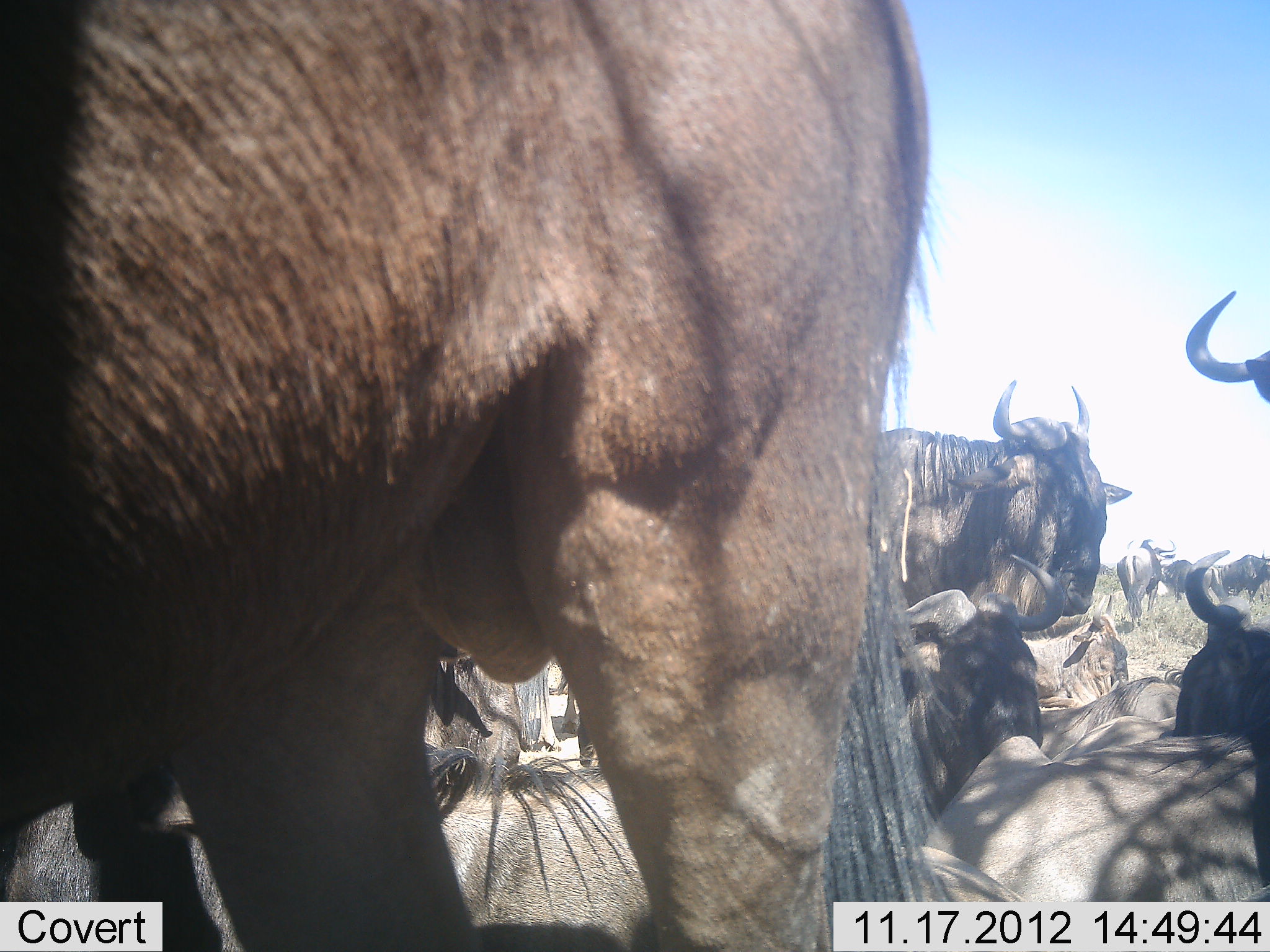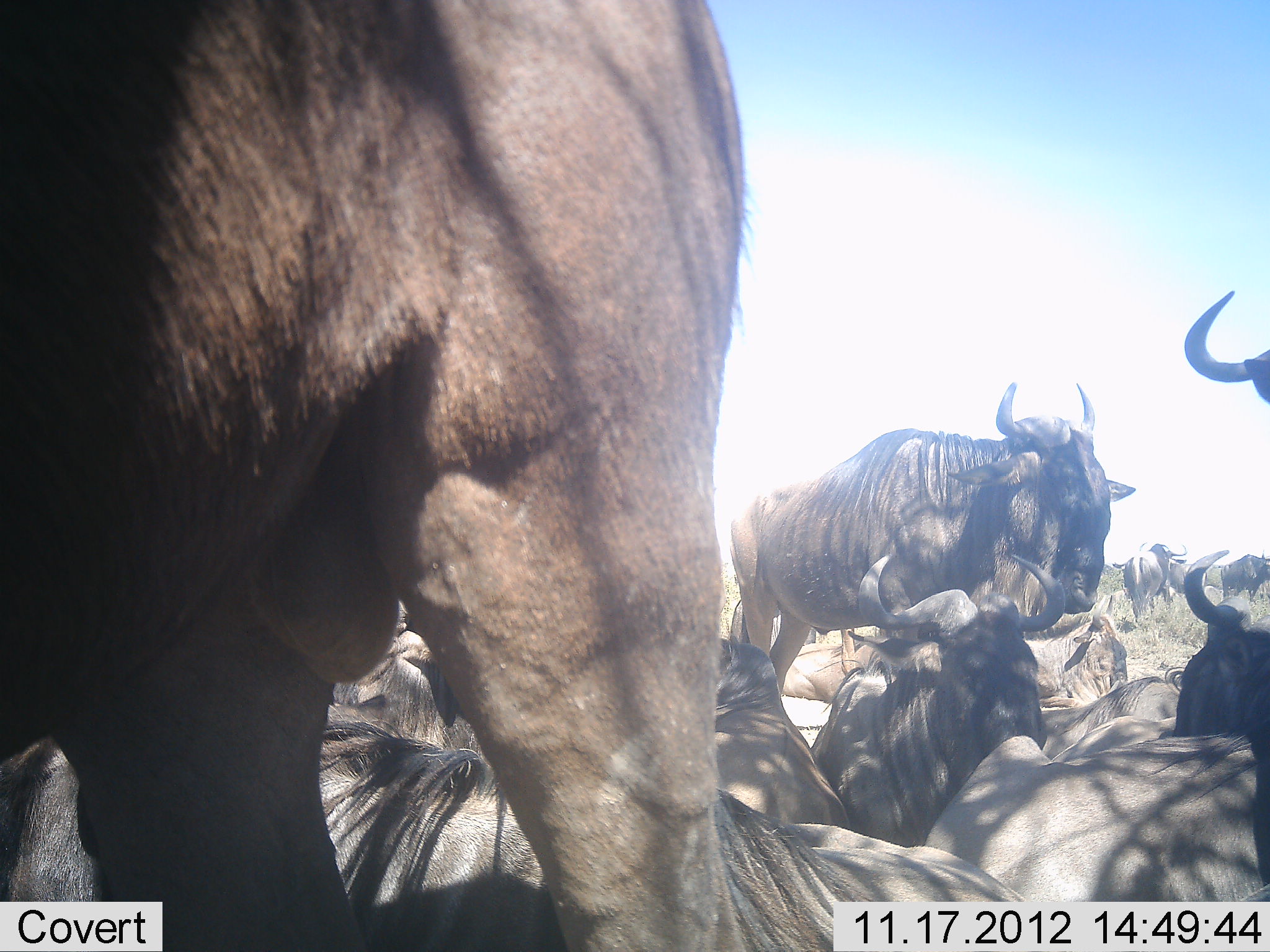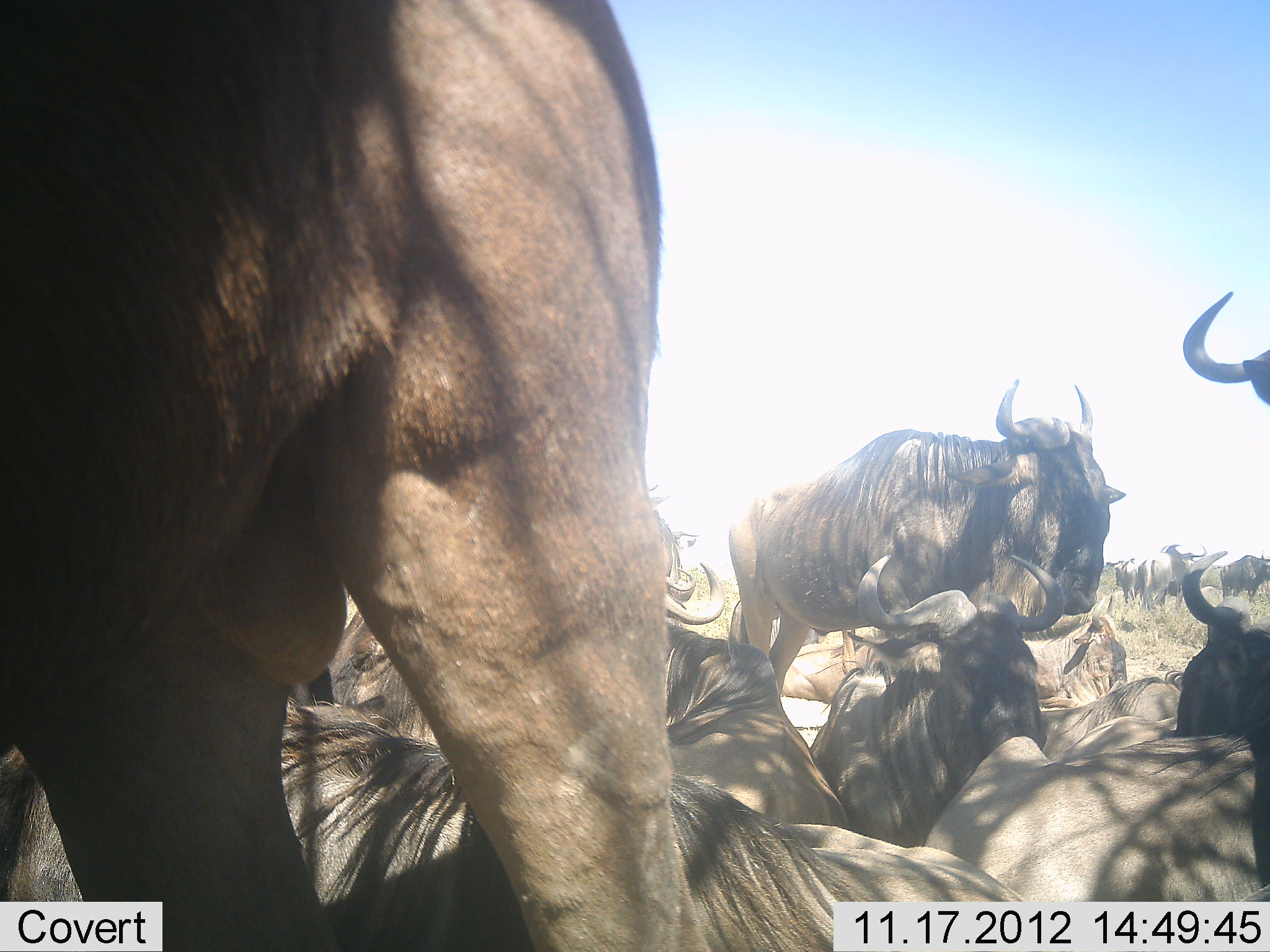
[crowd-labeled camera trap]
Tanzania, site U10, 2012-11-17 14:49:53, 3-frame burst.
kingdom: Animalia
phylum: Chordata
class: Mammalia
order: Artiodactyla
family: Bovidae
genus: Connochaetes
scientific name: Connochaetes taurinus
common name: blue wildebeest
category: wildebeest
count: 11-50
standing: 90%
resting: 100%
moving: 40%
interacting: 0%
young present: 0%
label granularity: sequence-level